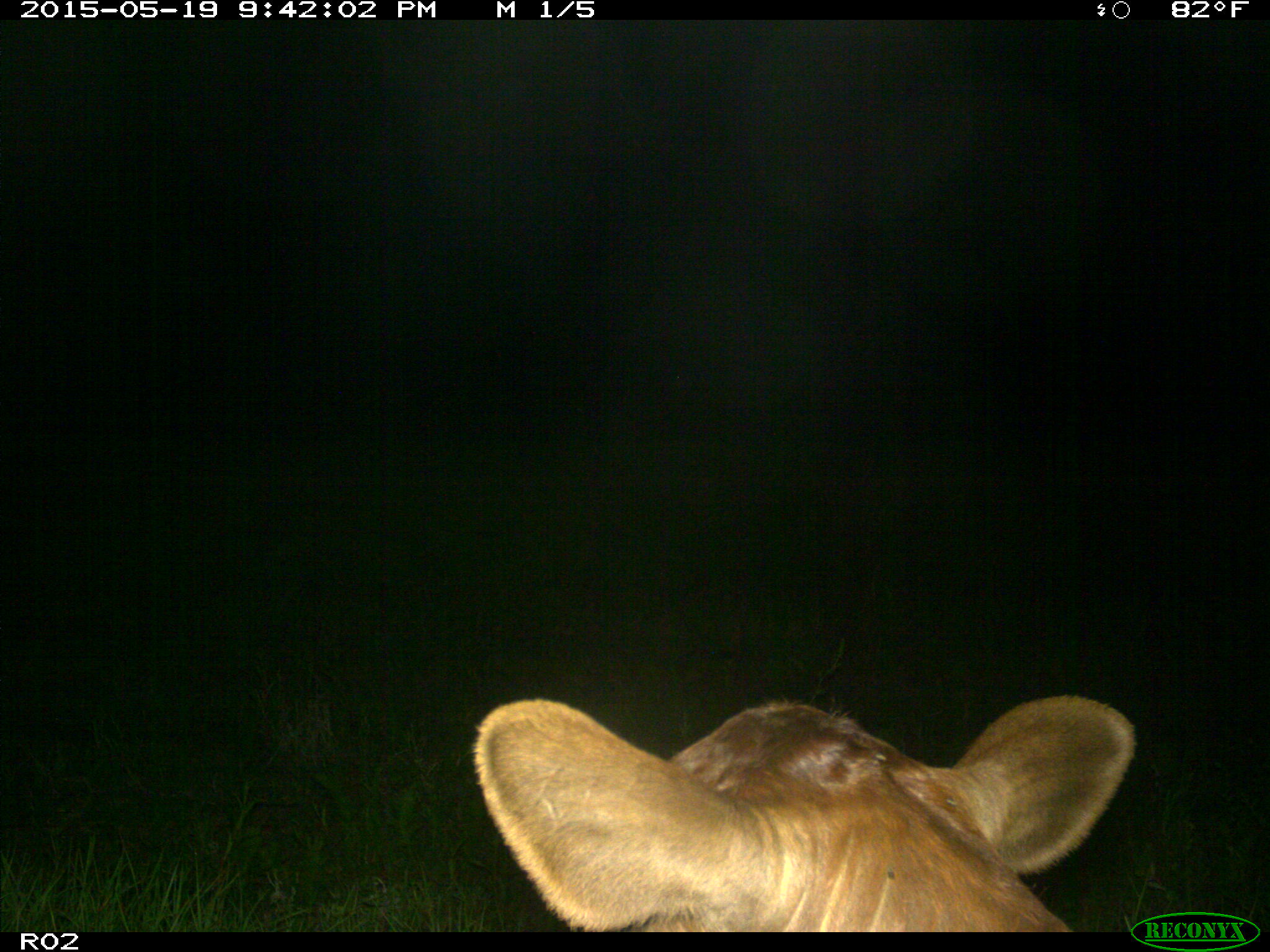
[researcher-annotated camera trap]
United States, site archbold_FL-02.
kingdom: Animalia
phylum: Chordata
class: Mammalia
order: Artiodactyla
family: Bovidae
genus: Bos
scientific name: Bos taurus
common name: domestic cow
Bos taurus (domestic cow).